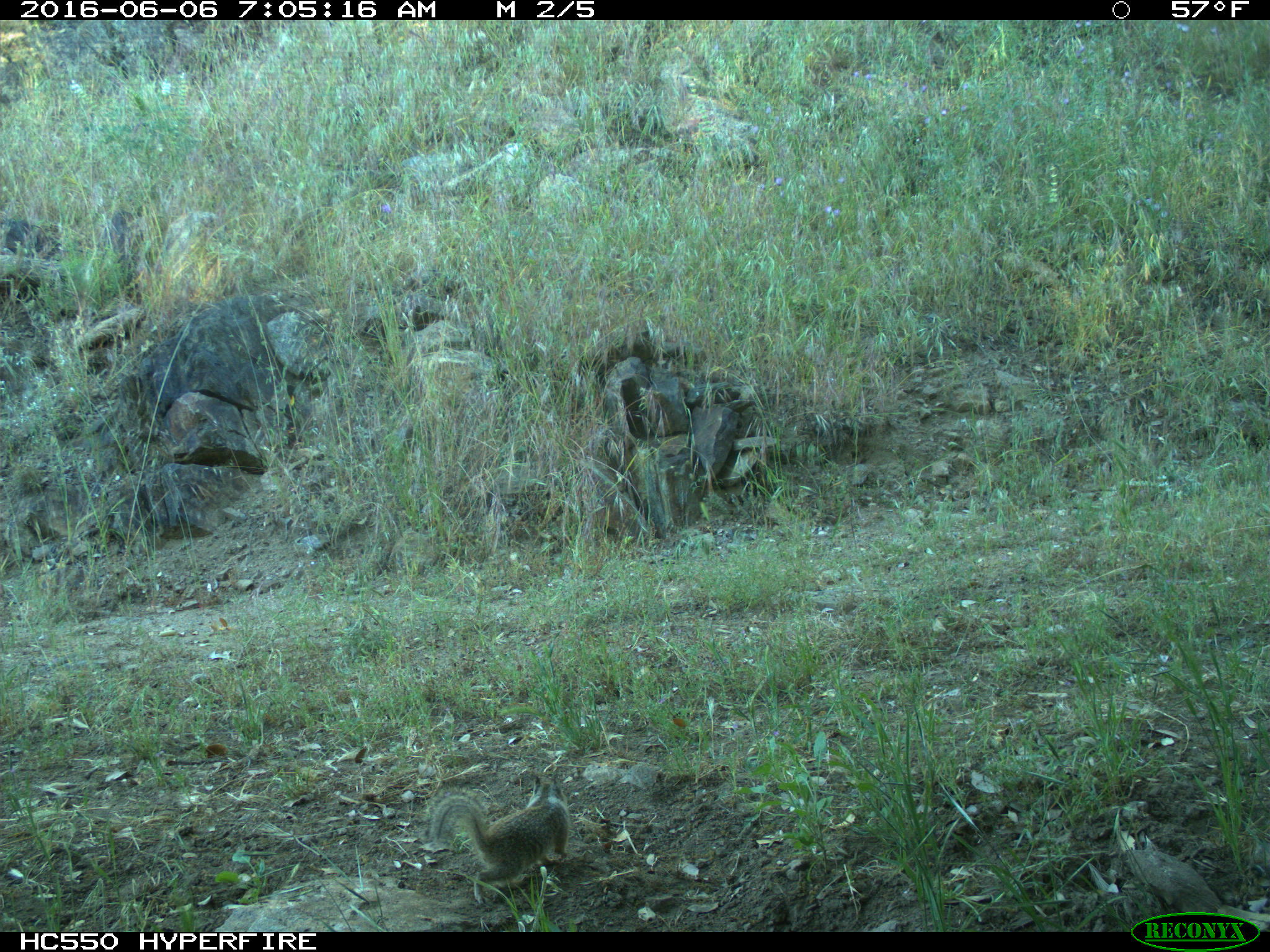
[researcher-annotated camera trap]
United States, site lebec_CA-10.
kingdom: Animalia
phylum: Chordata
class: Mammalia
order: Rodentia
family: Sciuridae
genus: Otospermophilus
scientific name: Otospermophilus beecheyi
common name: california ground squirrel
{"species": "Otospermophilus beecheyi (california ground squirrel)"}